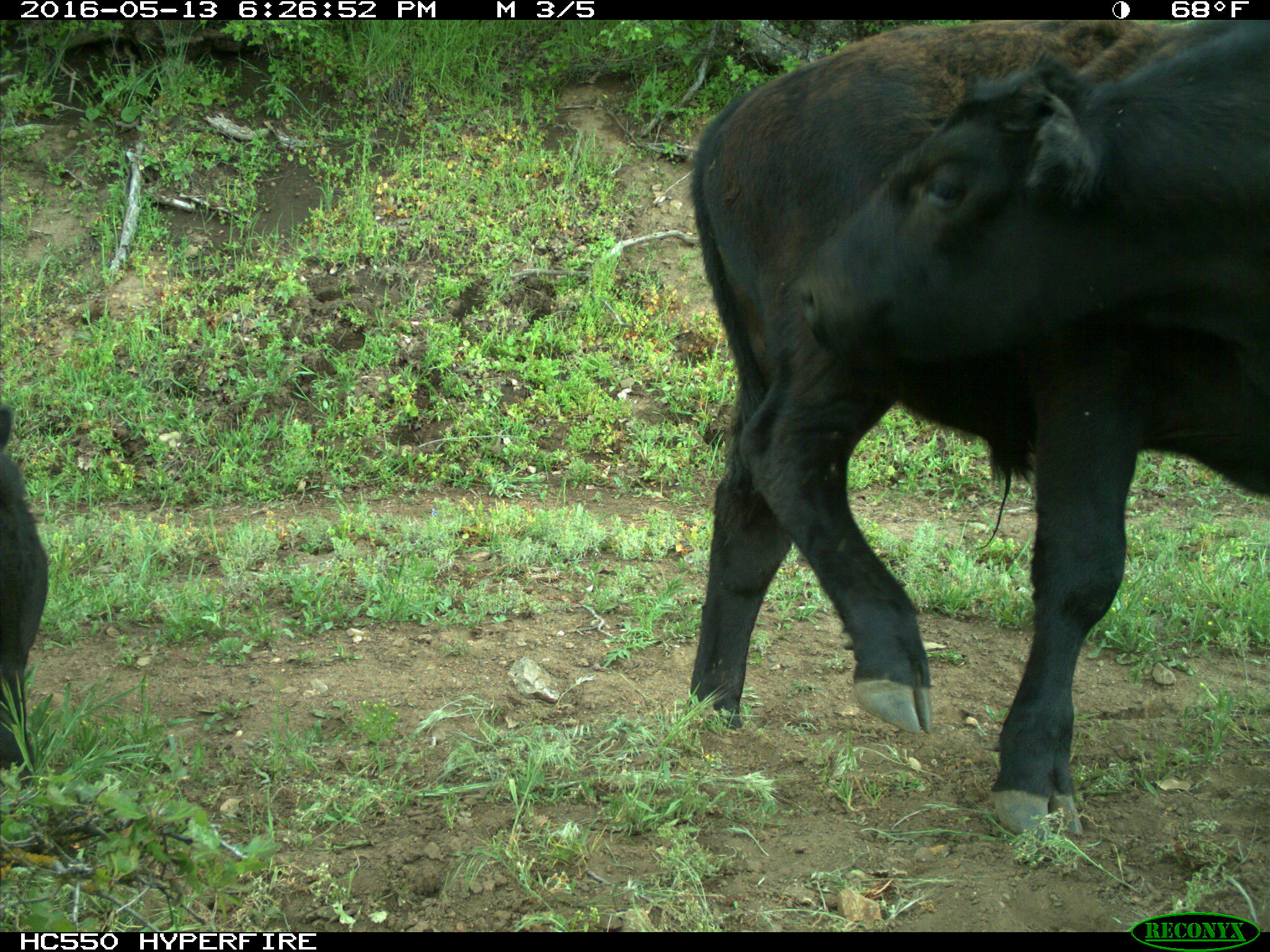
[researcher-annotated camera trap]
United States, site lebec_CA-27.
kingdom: Animalia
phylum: Chordata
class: Mammalia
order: Artiodactyla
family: Bovidae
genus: Bos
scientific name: Bos taurus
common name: domestic cow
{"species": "Bos taurus (domestic cow)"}